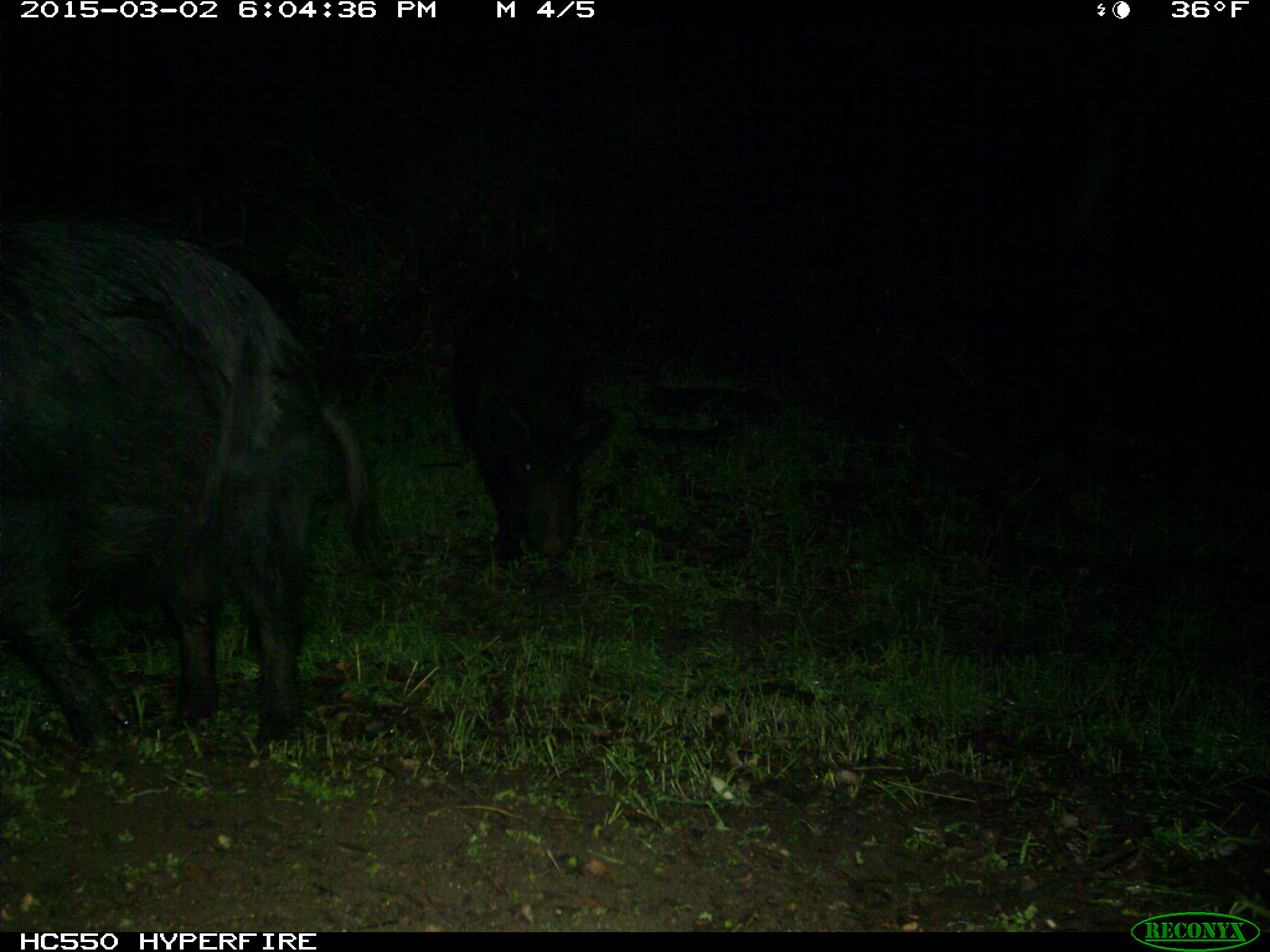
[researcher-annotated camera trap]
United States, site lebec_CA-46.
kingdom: Animalia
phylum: Chordata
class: Mammalia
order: Artiodactyla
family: Suidae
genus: Sus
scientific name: Sus scrofa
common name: wild boar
Sus scrofa (wild boar).